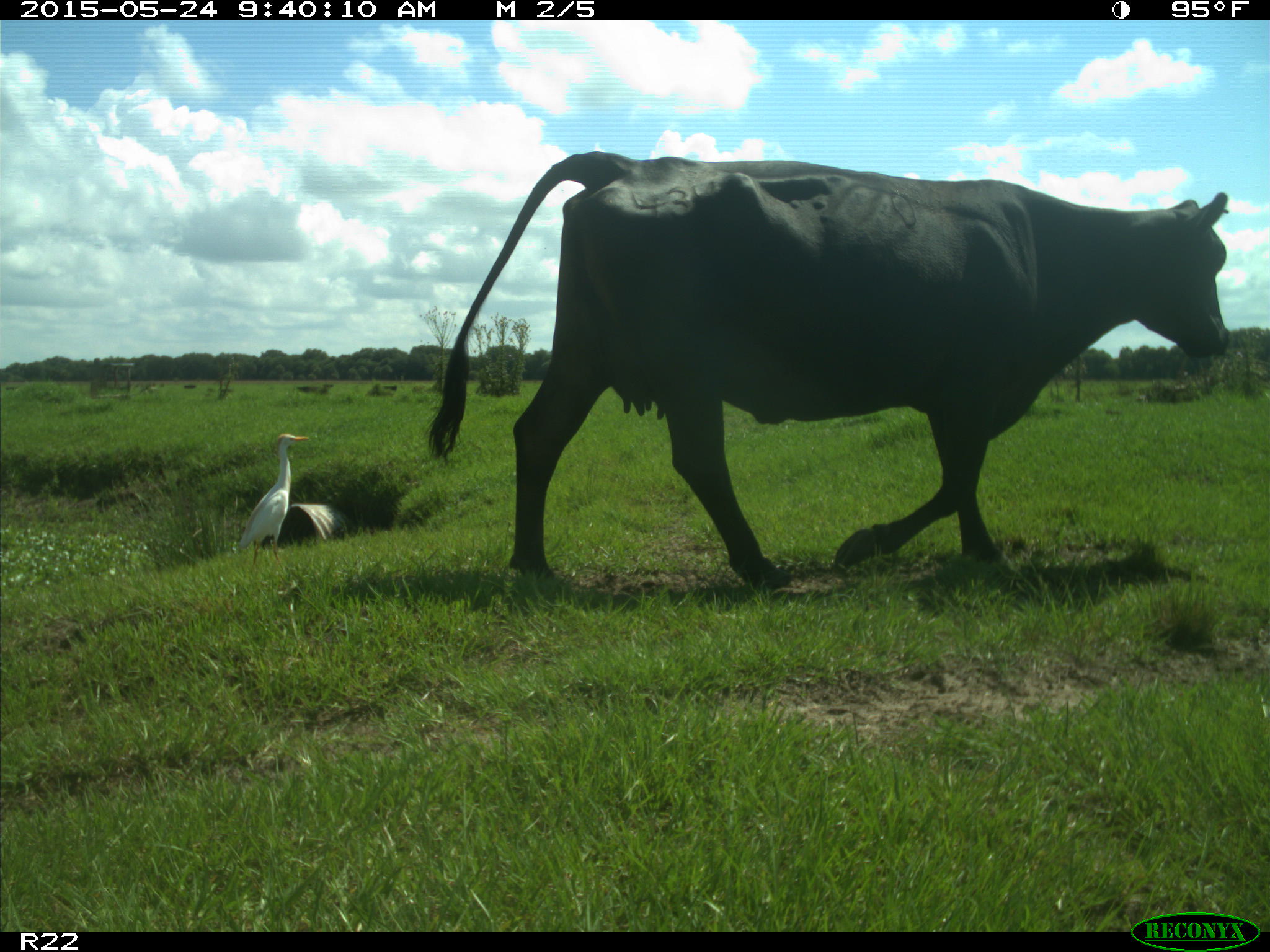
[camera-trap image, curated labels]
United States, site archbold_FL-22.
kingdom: Animalia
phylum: Chordata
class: Mammalia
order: Artiodactyla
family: Bovidae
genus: Bos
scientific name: Bos taurus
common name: domestic cow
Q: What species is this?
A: Bos taurus (domestic cow).